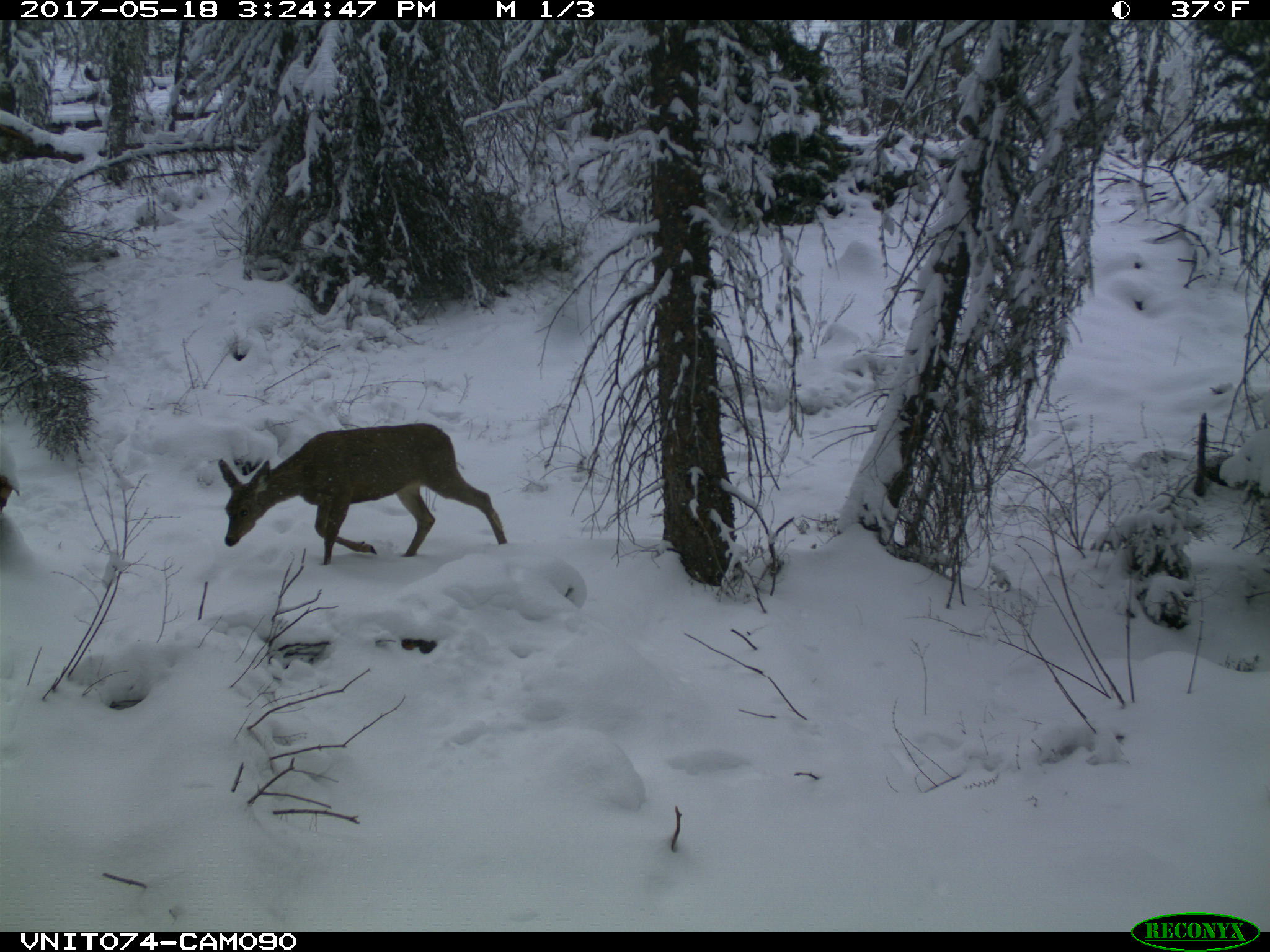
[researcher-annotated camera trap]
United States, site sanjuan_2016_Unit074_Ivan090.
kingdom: Animalia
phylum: Chordata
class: Mammalia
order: Artiodactyla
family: Cervidae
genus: Odocoileus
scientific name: Odocoileus hemionus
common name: mule deer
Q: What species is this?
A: Odocoileus hemionus (mule deer).